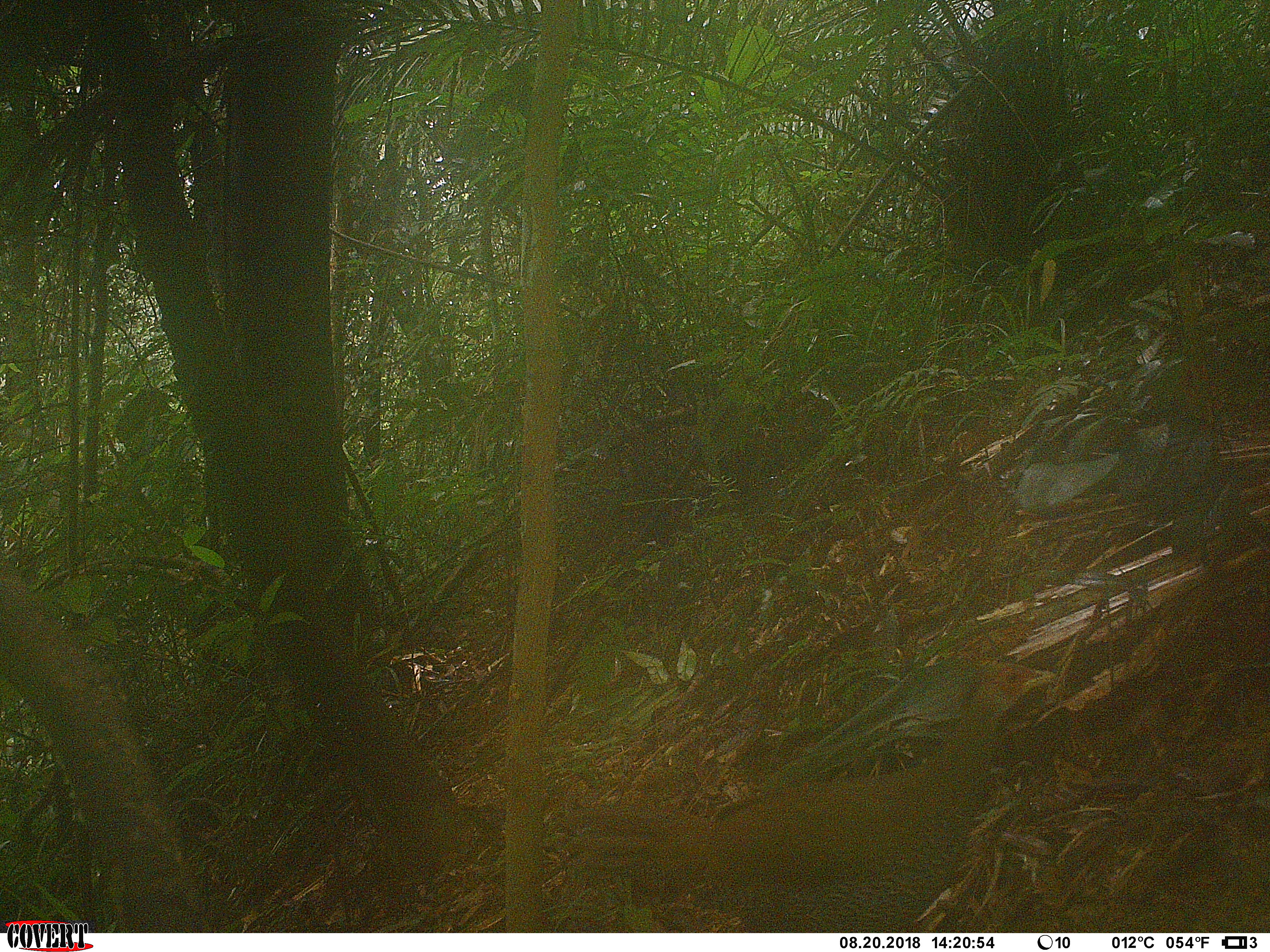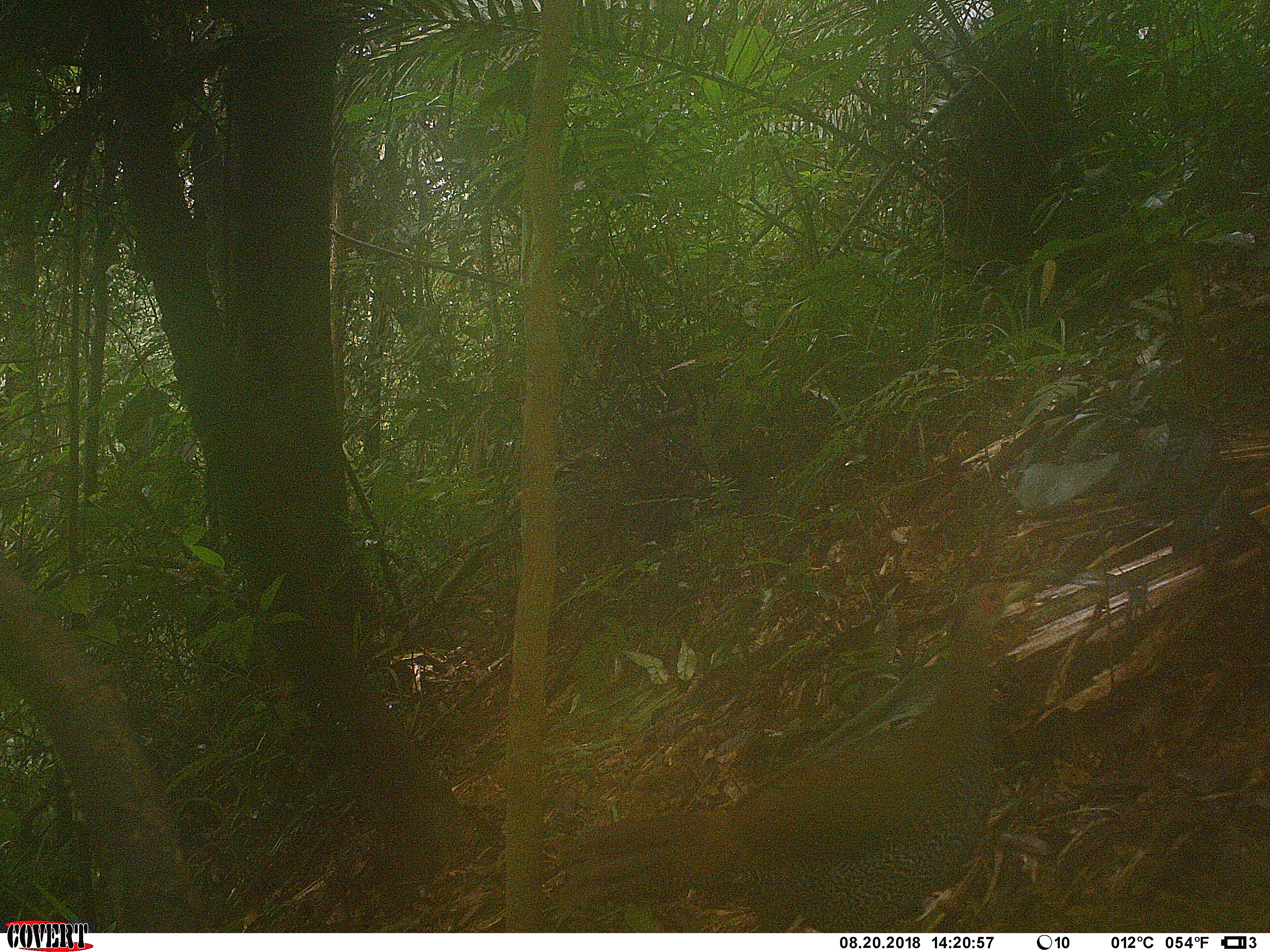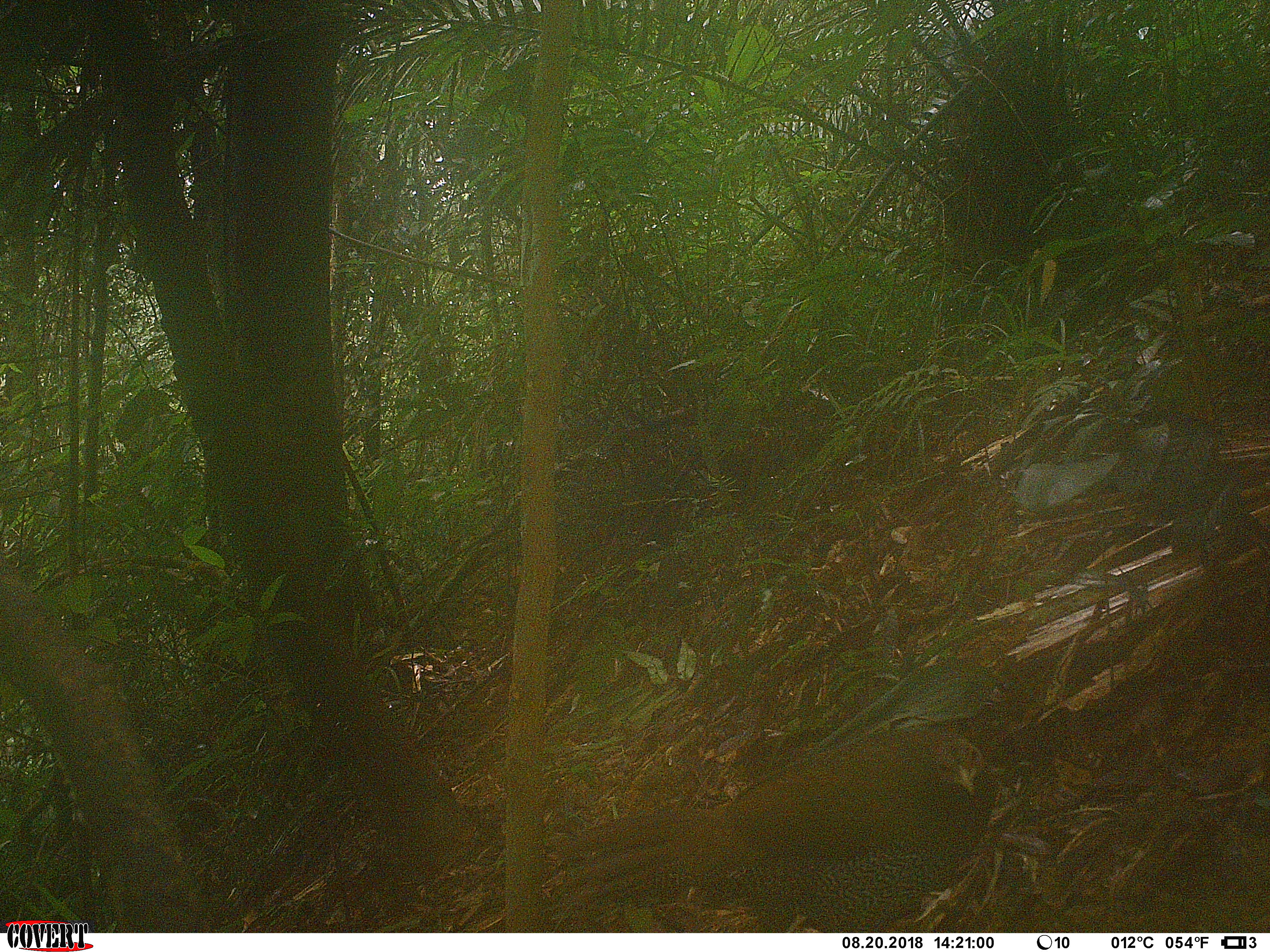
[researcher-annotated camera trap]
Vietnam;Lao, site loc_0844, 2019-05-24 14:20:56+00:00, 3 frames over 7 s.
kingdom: Animalia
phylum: Chordata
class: Aves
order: Galliformes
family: Phasianidae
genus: Lophura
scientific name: Lophura nycthemera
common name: silver pheasant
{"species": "silver pheasant (Lophura nycthemera)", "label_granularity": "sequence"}